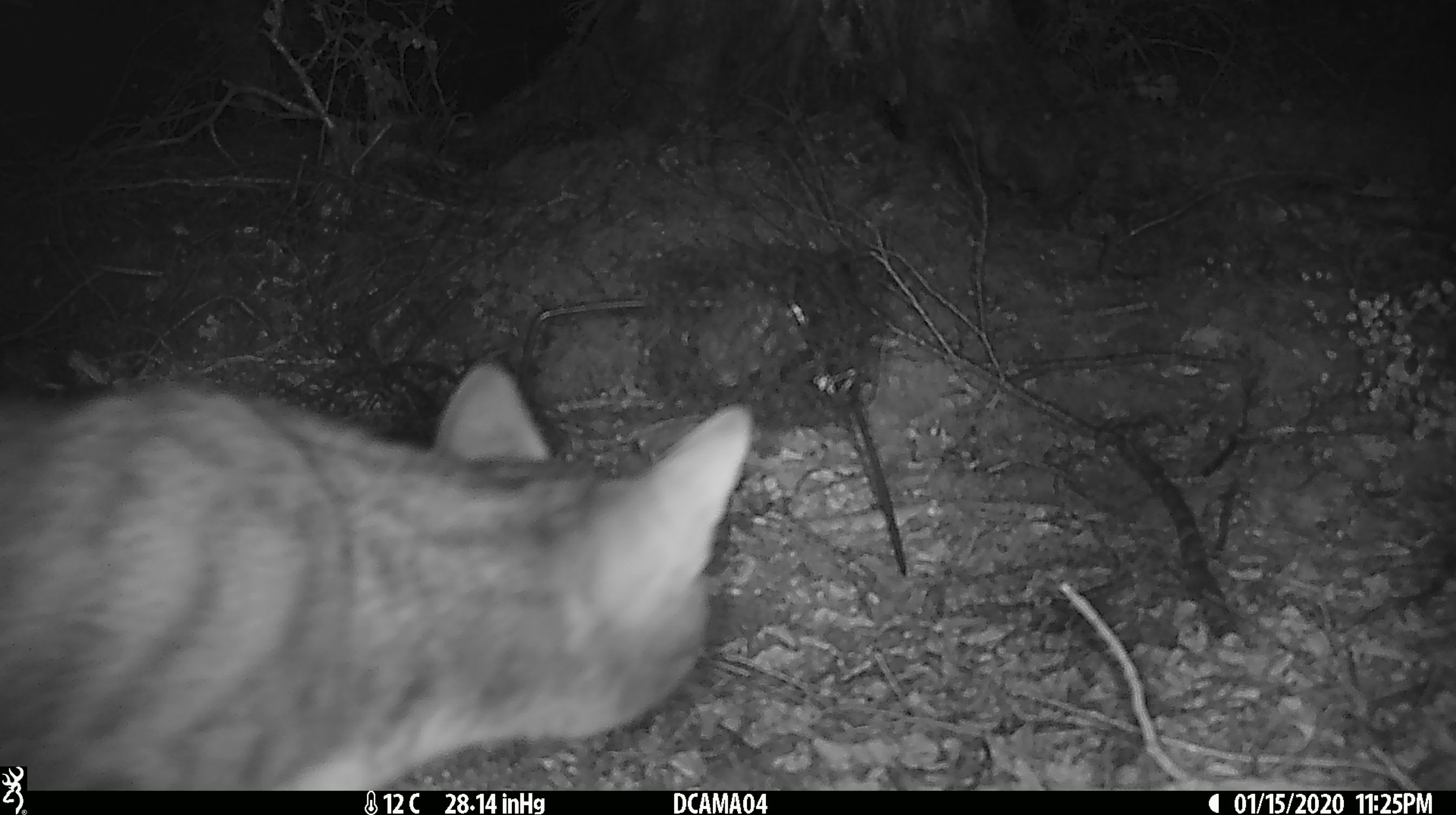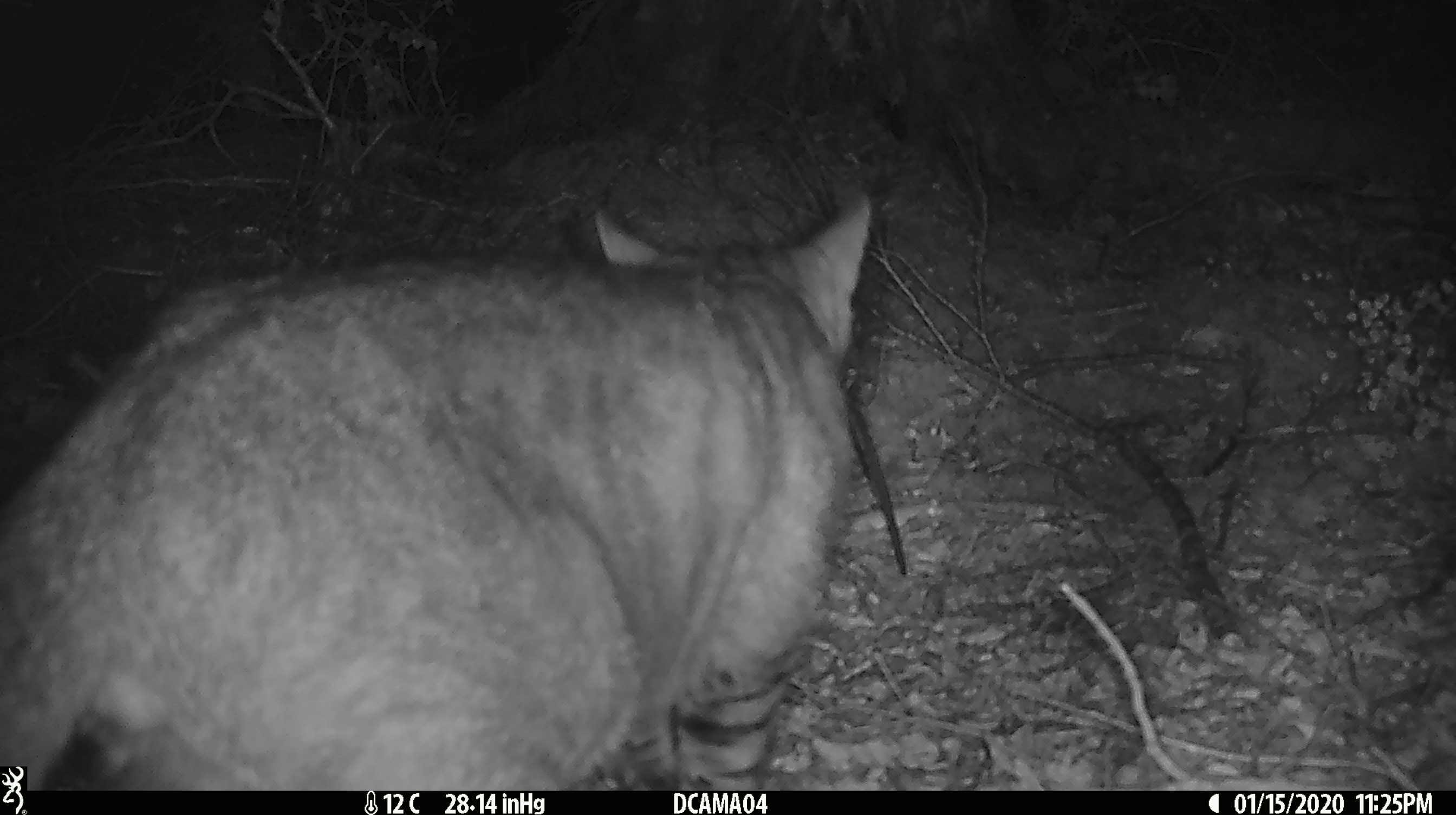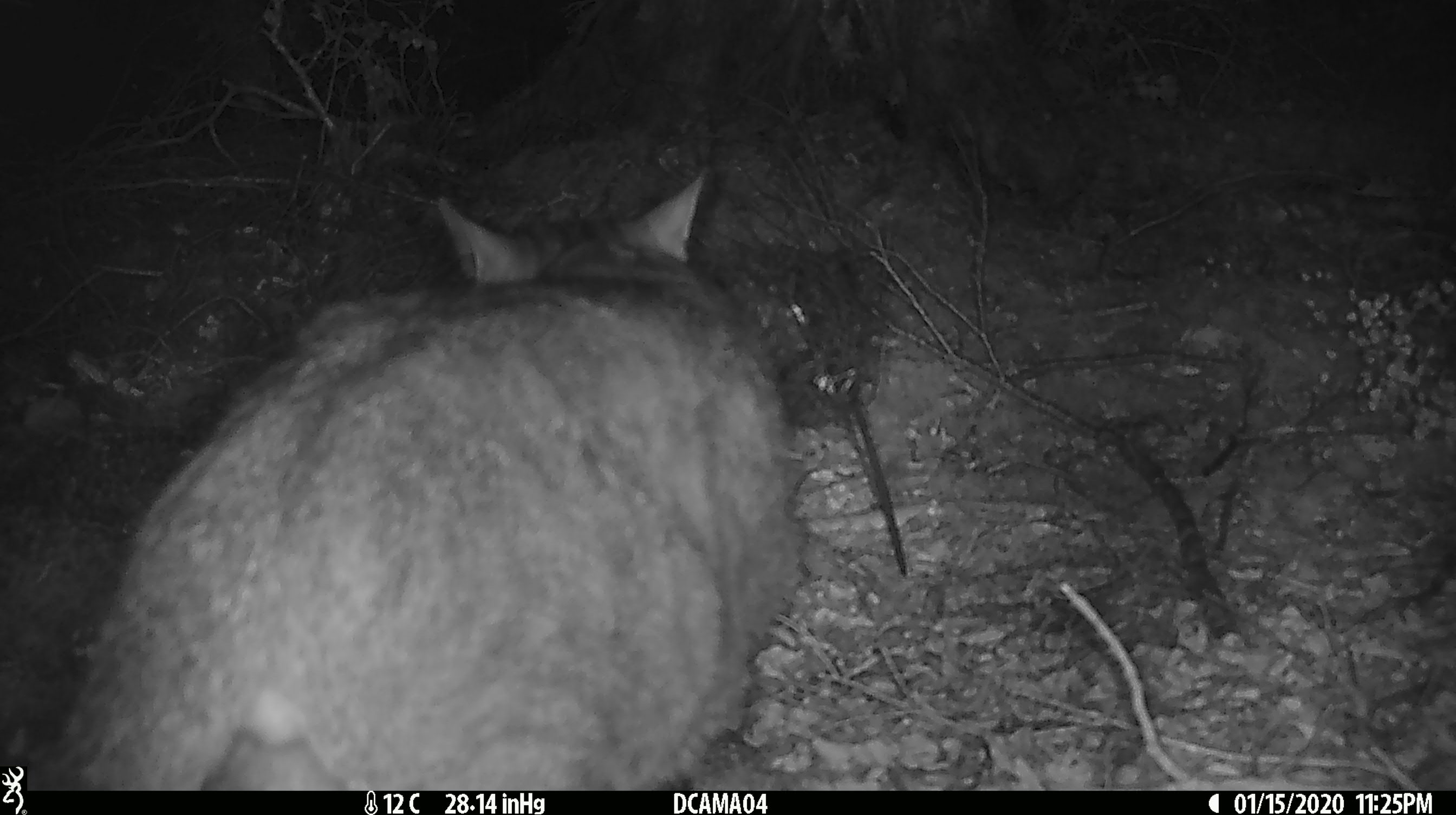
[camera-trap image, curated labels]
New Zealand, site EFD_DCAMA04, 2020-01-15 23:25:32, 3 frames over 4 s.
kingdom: Animalia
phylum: Chordata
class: Mammalia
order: Carnivora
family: Felidae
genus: Felis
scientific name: Felis catus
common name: domestic cat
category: cat